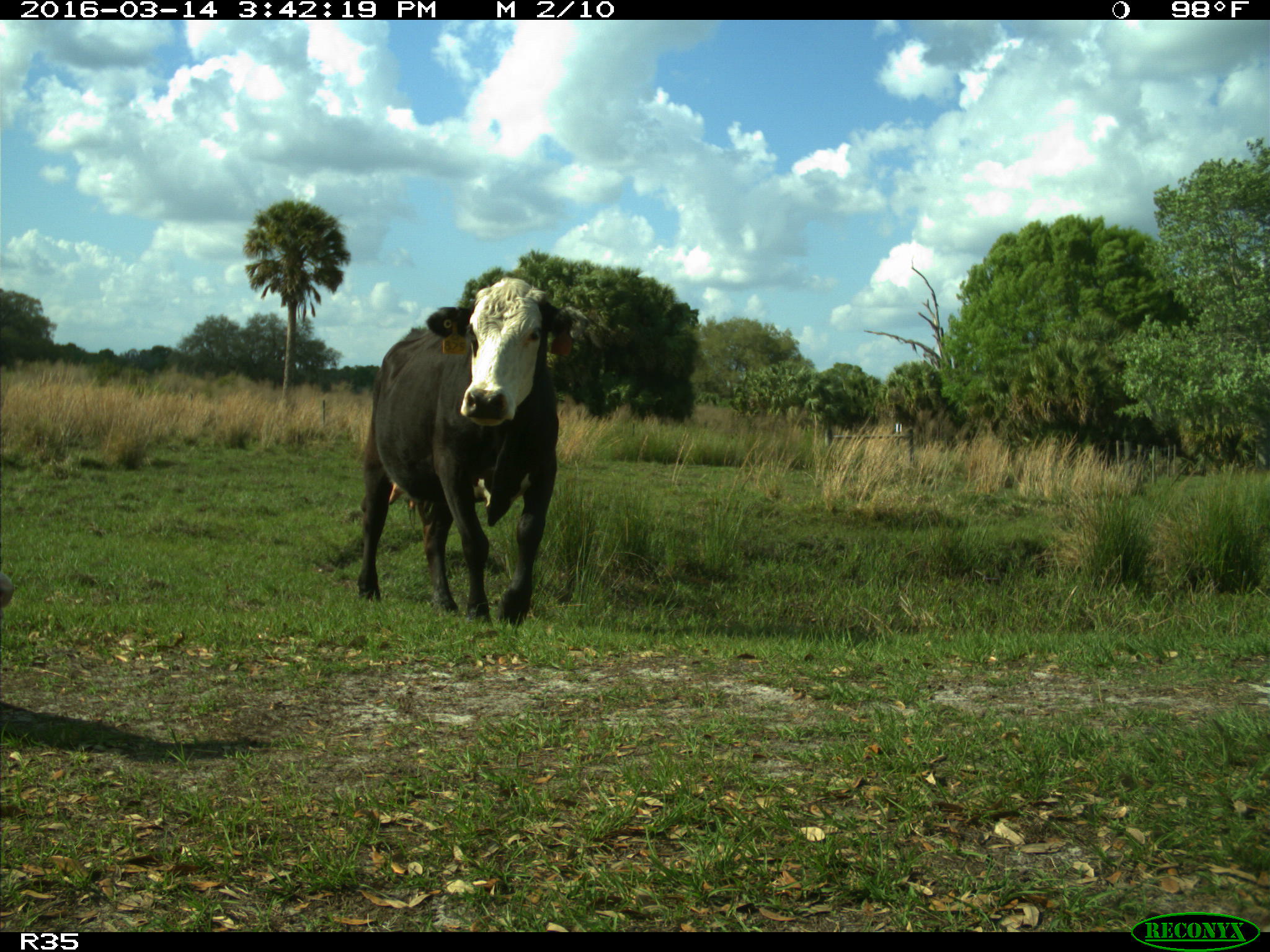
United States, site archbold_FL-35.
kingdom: Animalia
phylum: Chordata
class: Mammalia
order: Artiodactyla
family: Bovidae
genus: Bos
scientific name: Bos taurus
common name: domestic cow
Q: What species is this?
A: Bos taurus (domestic cow).